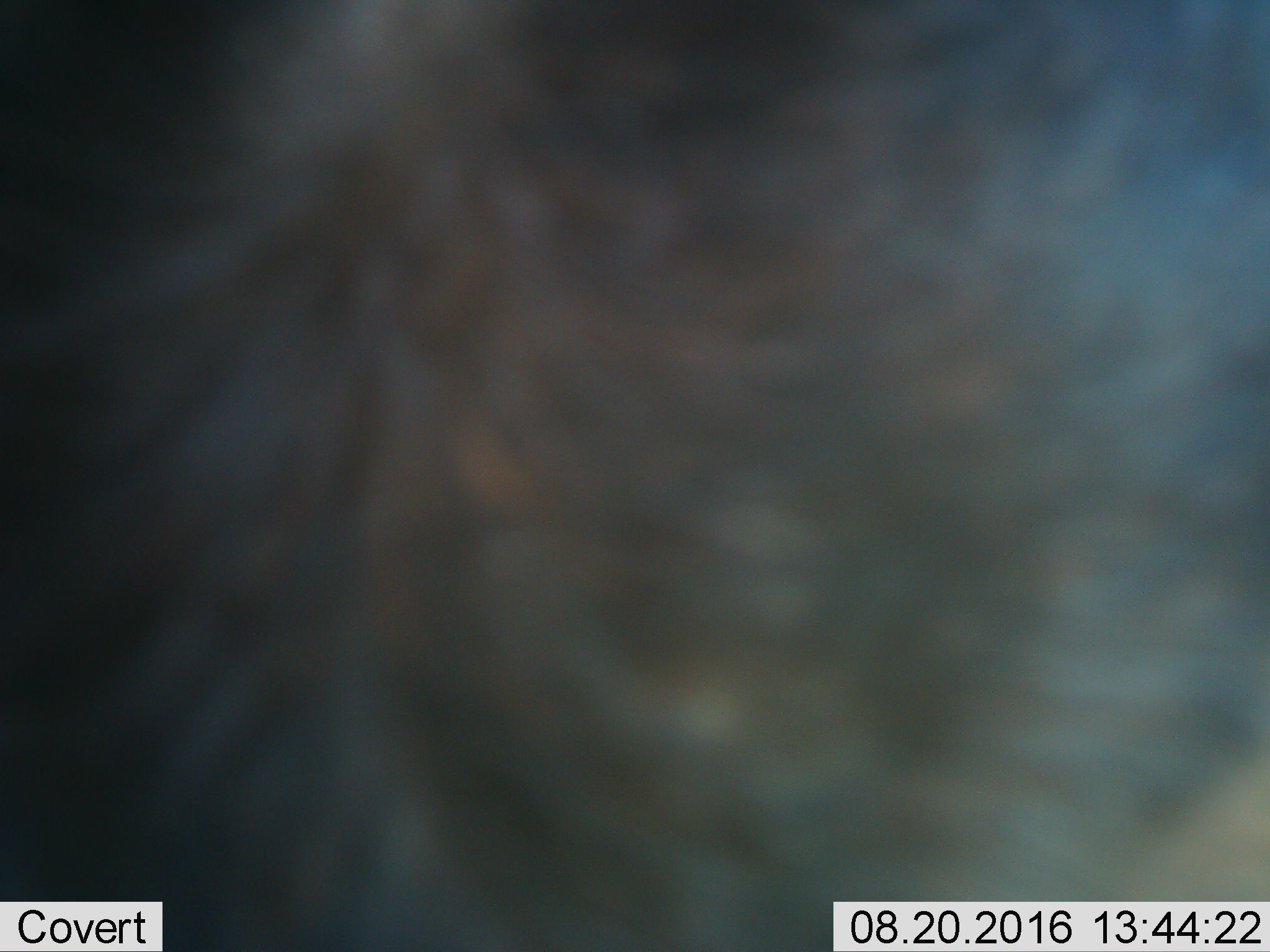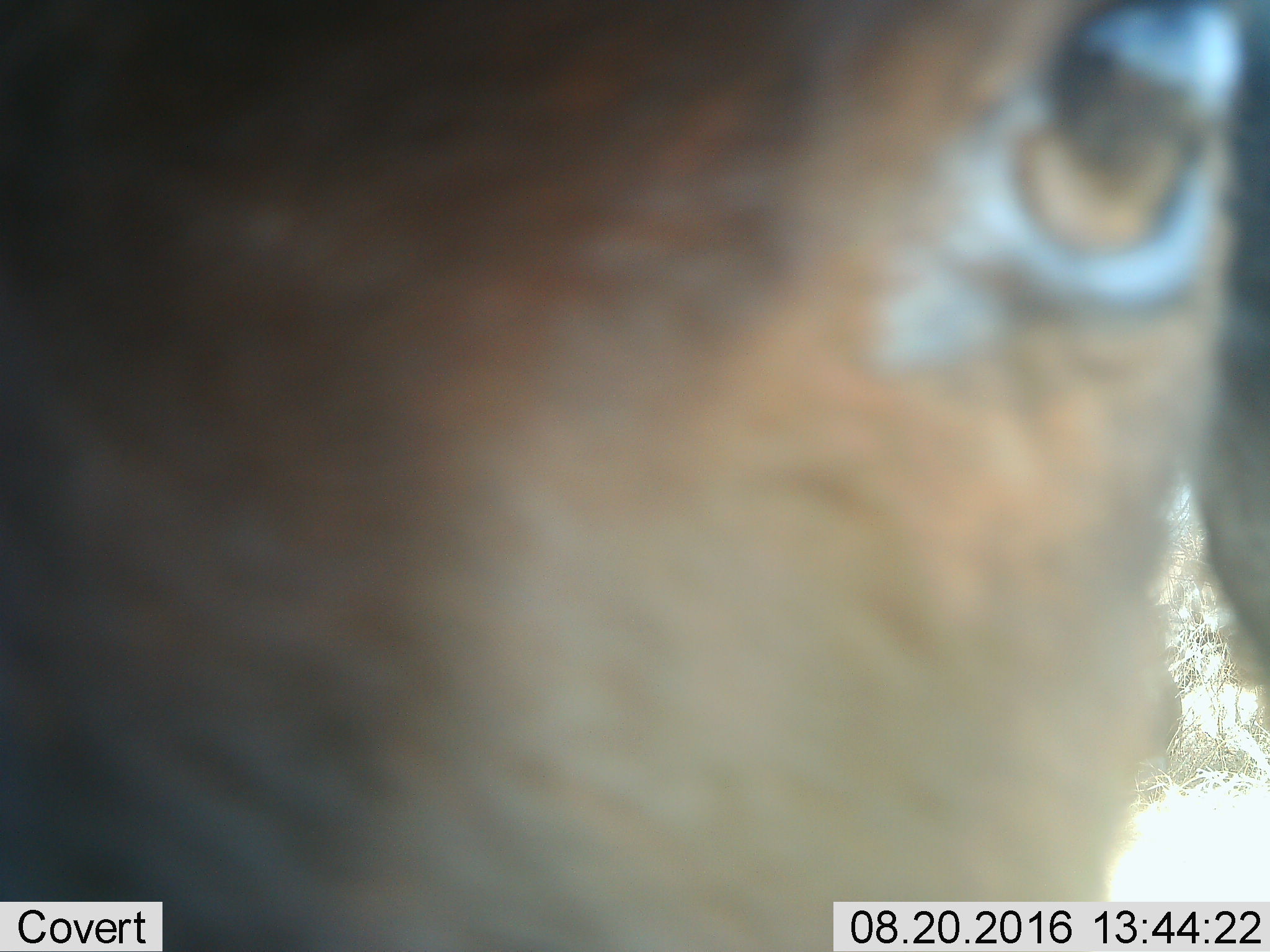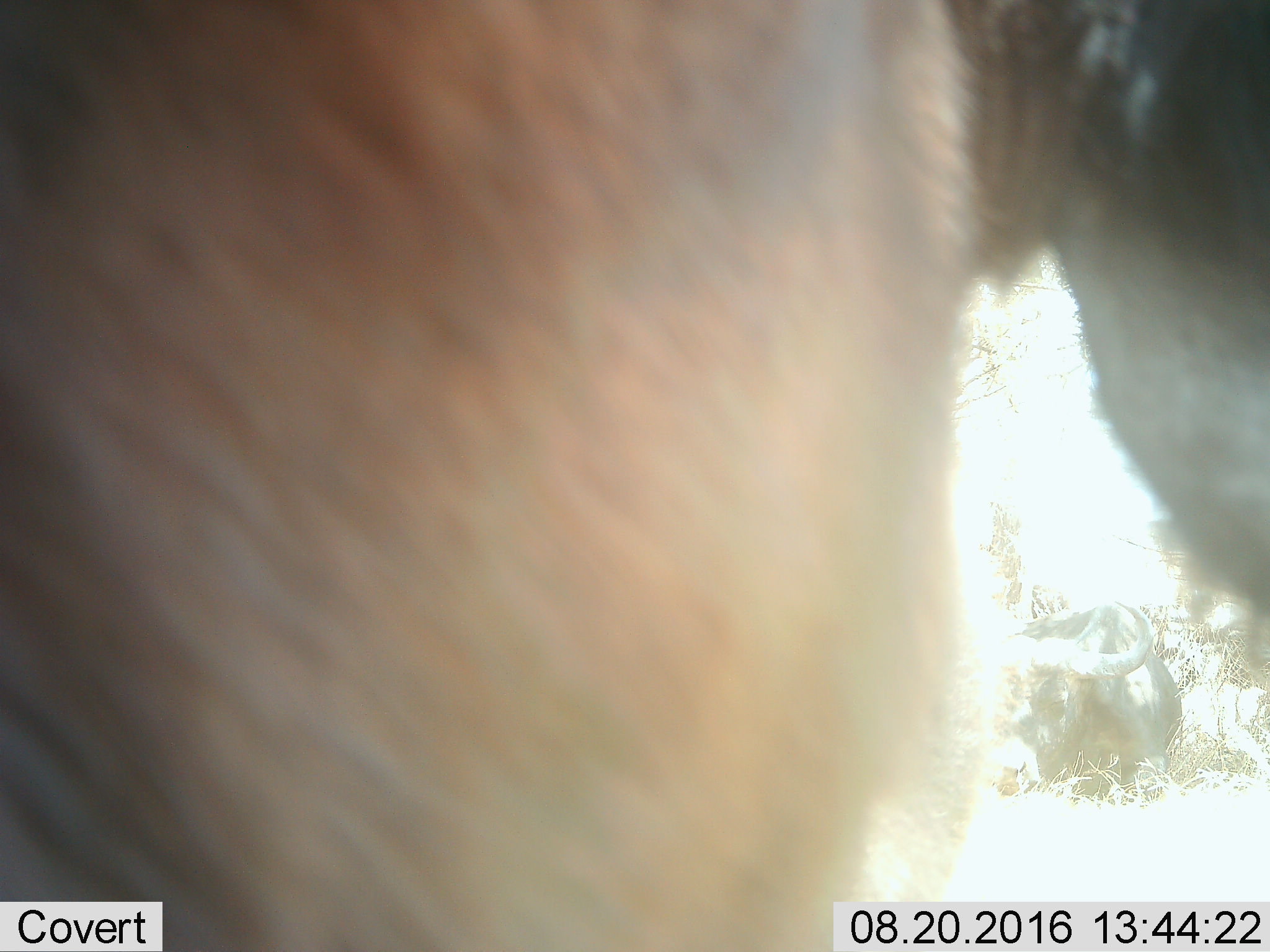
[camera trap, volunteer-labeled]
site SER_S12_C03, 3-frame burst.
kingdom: Animalia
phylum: Chordata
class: Mammalia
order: Artiodactyla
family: Bovidae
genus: Syncerus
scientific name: Syncerus caffer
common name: african buffalo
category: buffalo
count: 2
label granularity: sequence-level